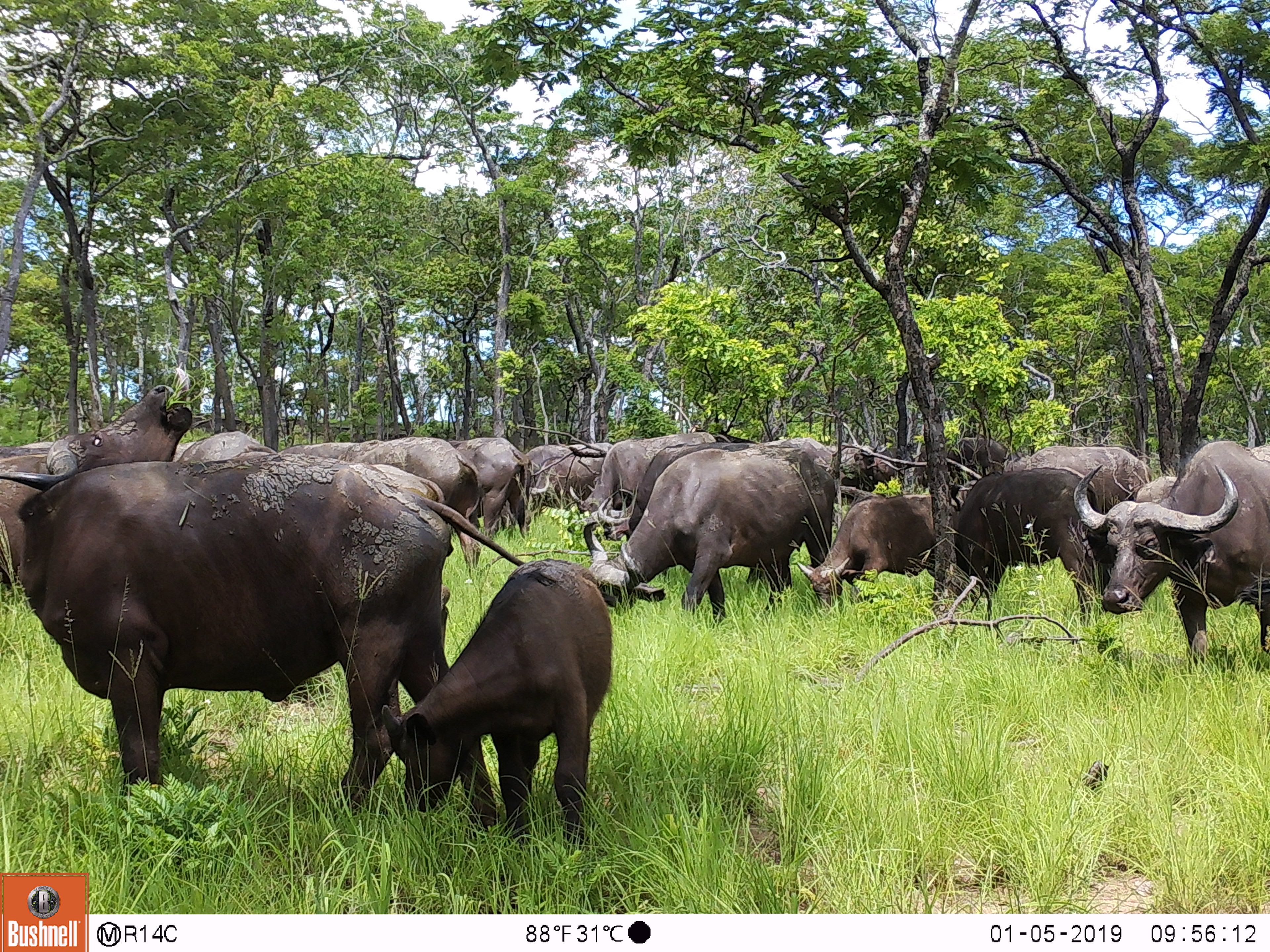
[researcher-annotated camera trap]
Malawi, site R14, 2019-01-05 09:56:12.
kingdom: Animalia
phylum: Chordata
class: Mammalia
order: Artiodactyla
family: Bovidae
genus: Syncerus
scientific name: Syncerus caffer caffer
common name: cape buffalo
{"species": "cape buffalo (Syncerus caffer caffer)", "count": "14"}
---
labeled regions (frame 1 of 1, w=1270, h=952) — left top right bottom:
cape buffalo: 0 448 487 837; 373 556 629 861; 1067 432 1270 677; 570 435 843 610; 0 374 196 592; 275 431 489 586; 946 458 1116 628; 794 492 946 620; 447 431 541 540; 1003 443 1155 502; 590 433 717 502; 514 441 615 503; 184 429 276 470; 936 438 1013 471